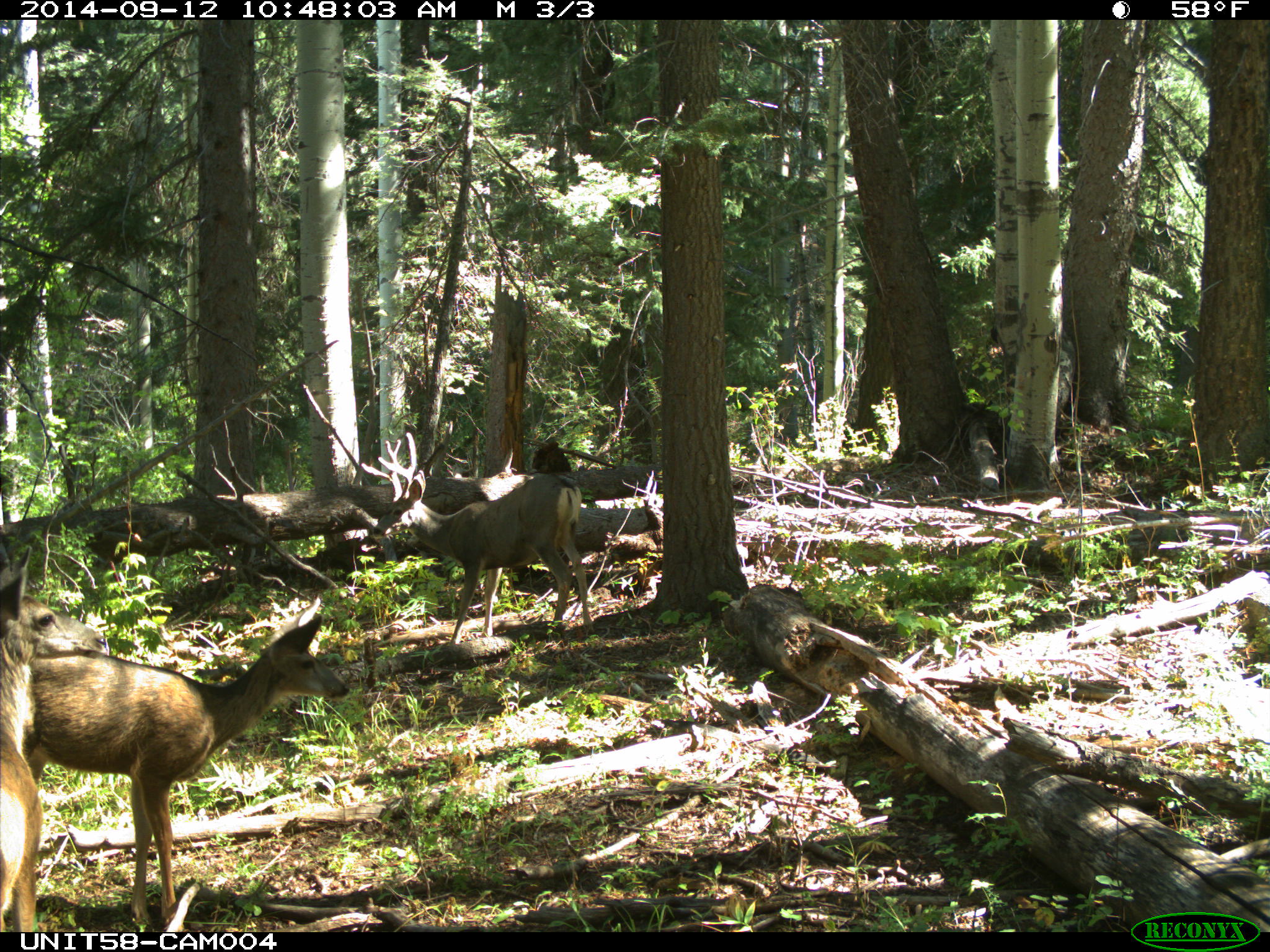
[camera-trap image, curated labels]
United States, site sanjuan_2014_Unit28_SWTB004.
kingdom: Animalia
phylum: Chordata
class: Mammalia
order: Artiodactyla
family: Cervidae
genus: Odocoileus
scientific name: Odocoileus hemionus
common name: mule deer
Odocoileus hemionus (mule deer).